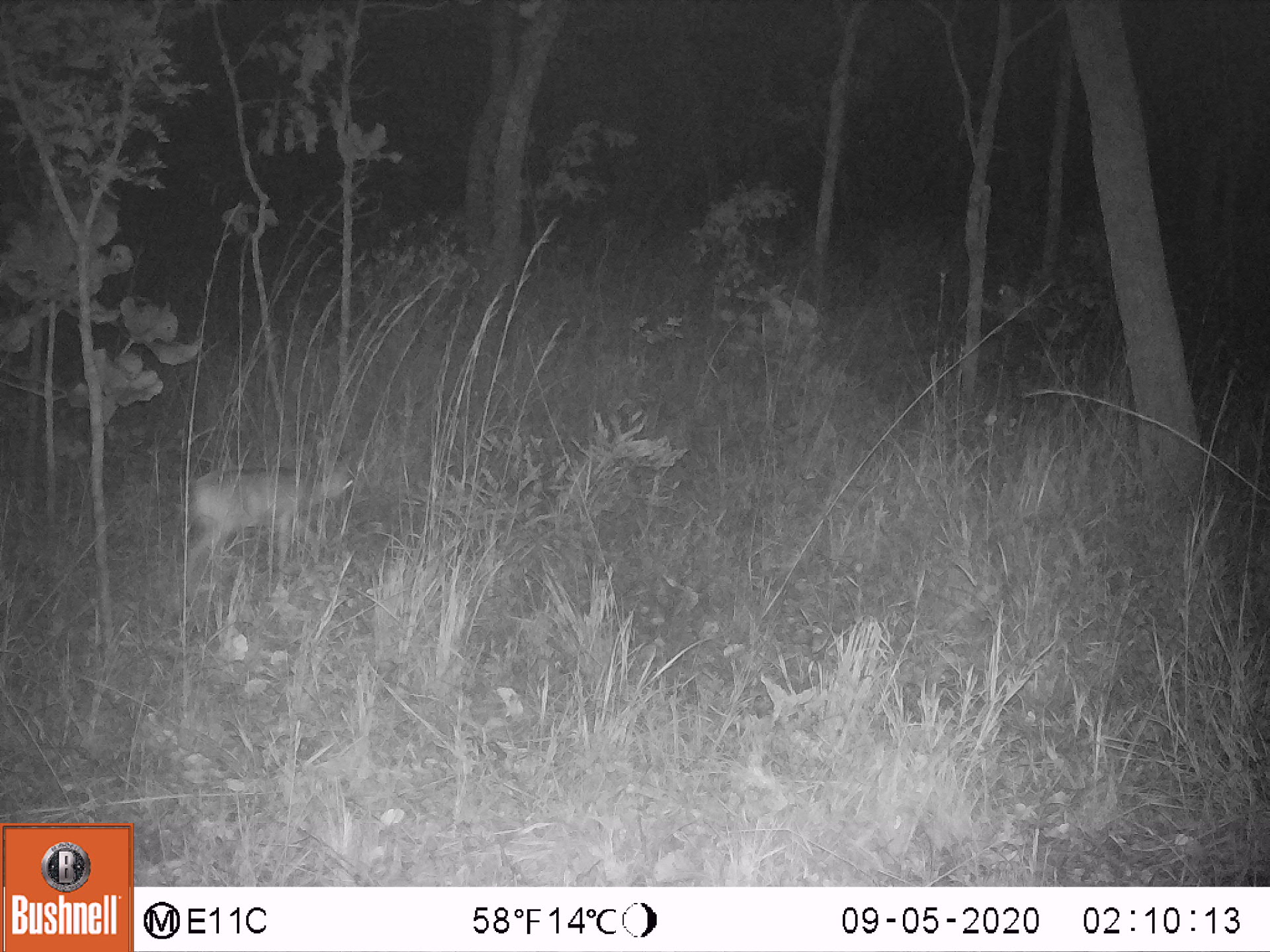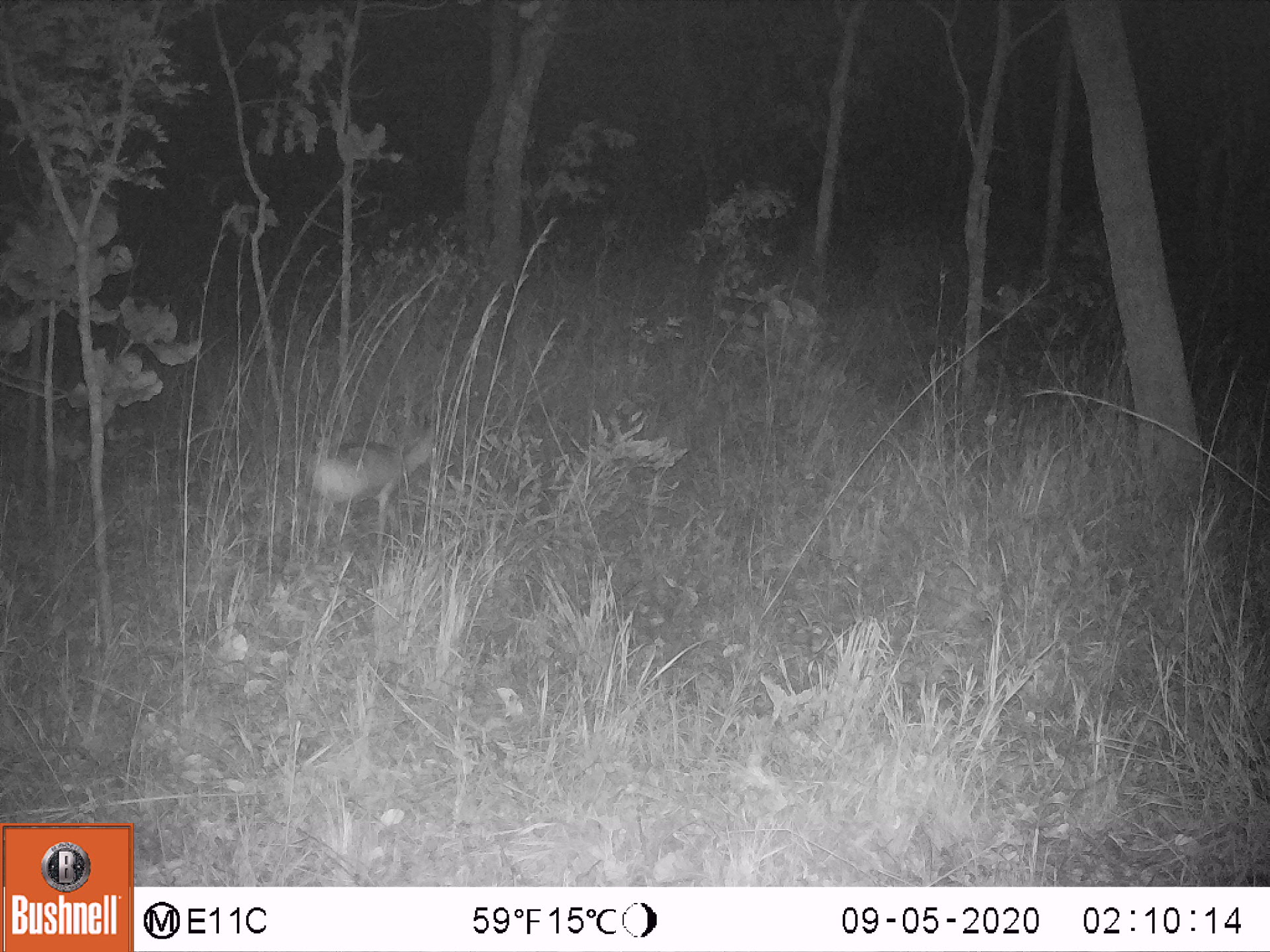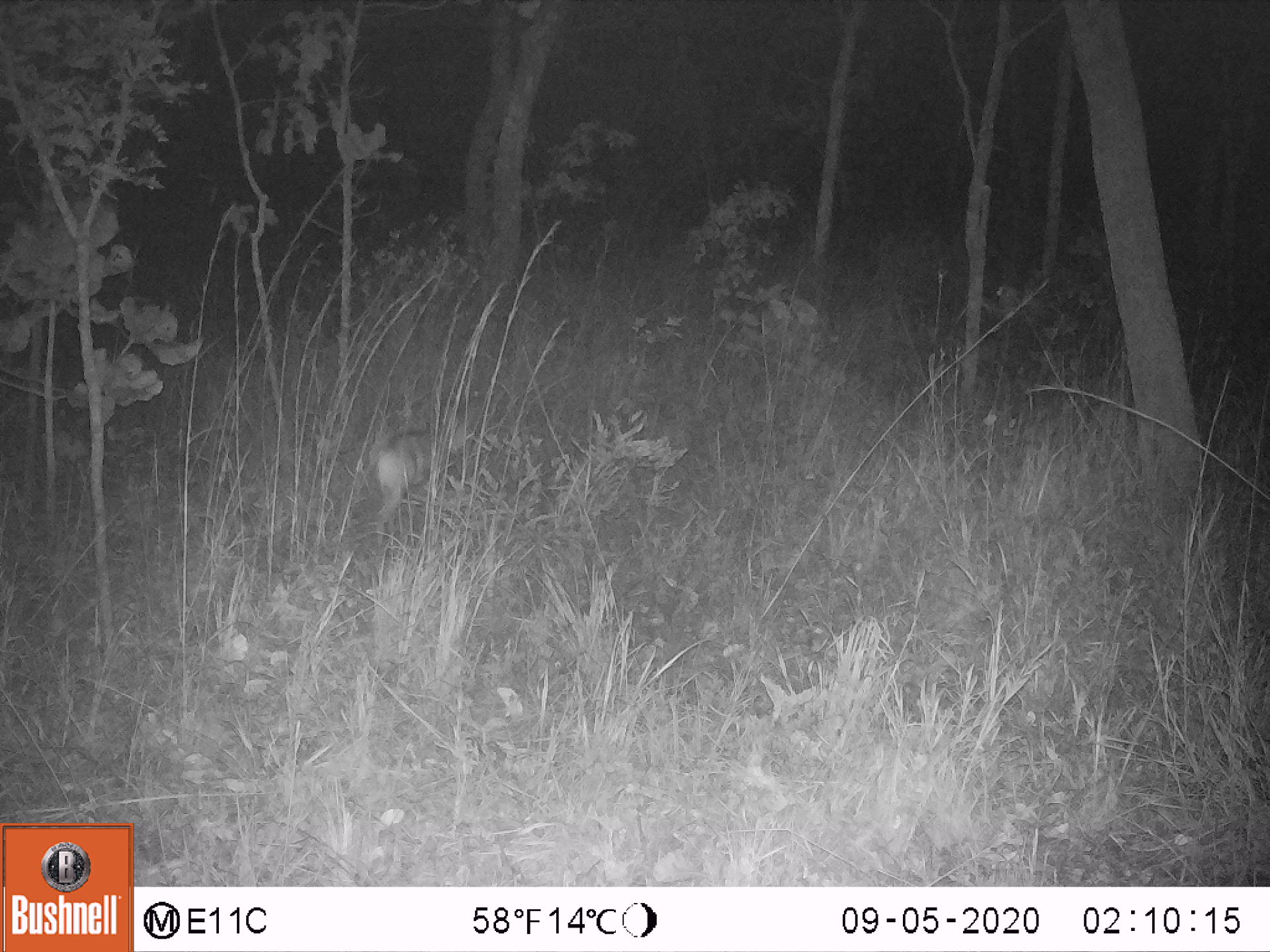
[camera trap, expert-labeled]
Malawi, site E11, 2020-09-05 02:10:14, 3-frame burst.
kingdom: Animalia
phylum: Chordata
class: Mammalia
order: Artiodactyla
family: Bovidae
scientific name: Antilopinae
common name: small antelope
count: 1